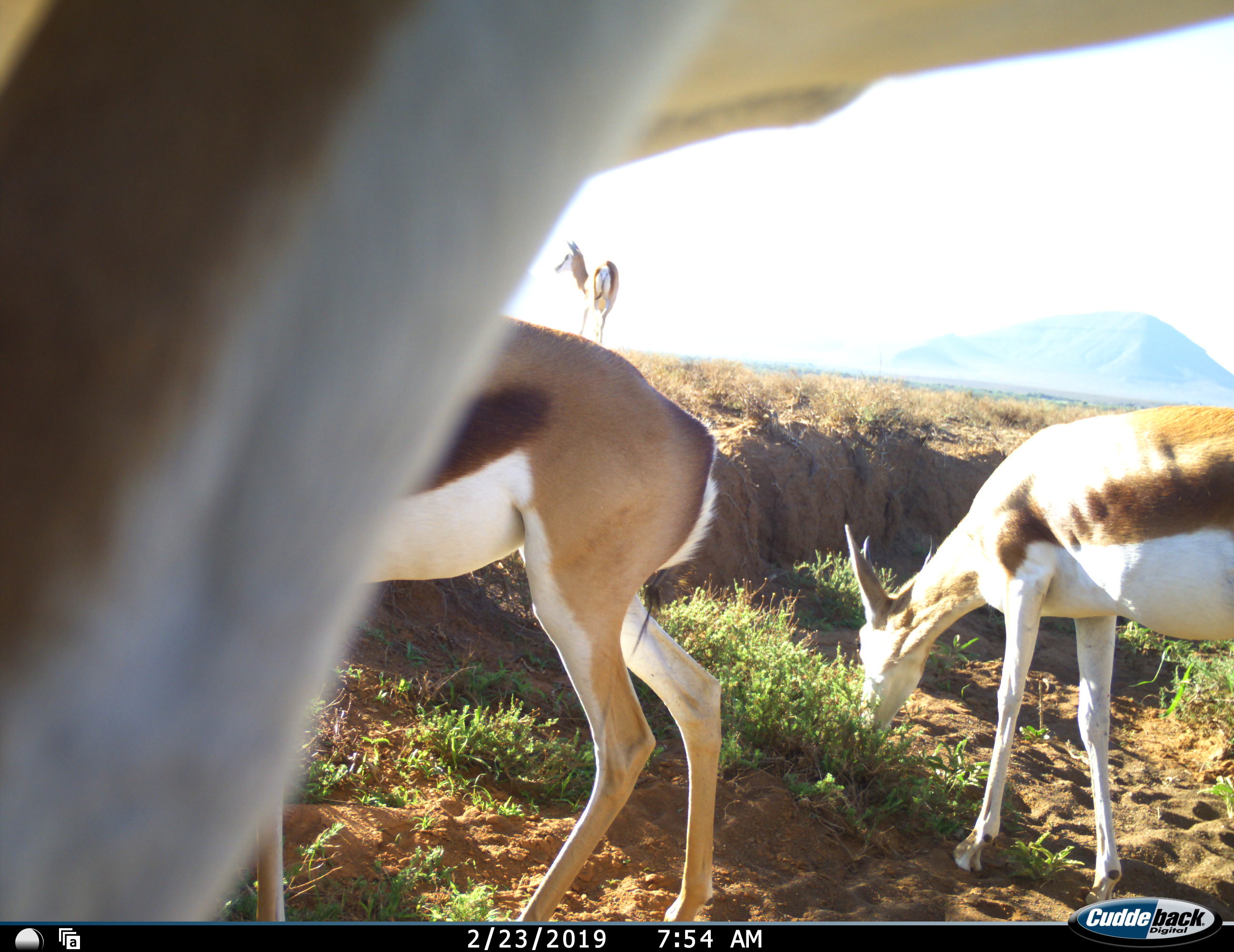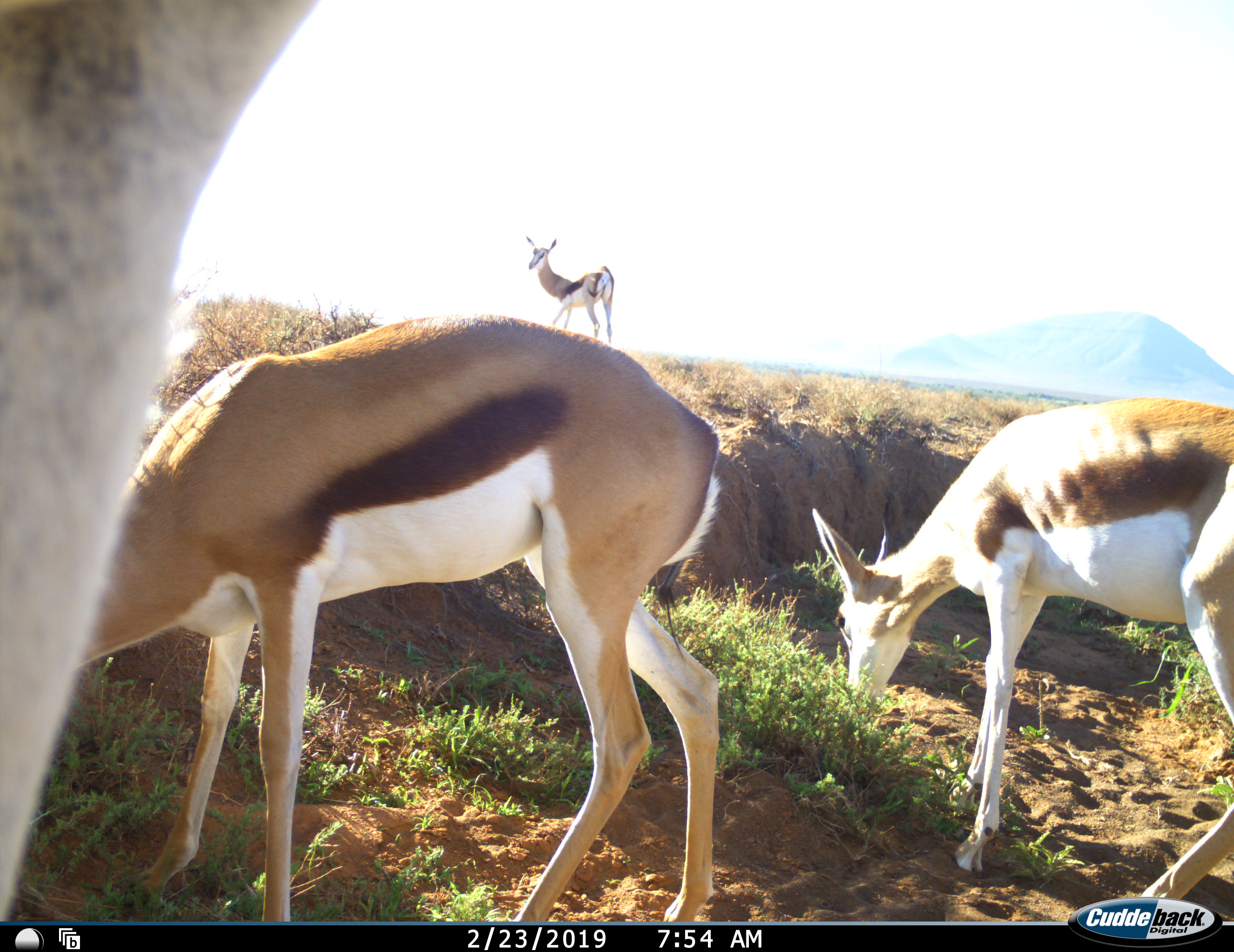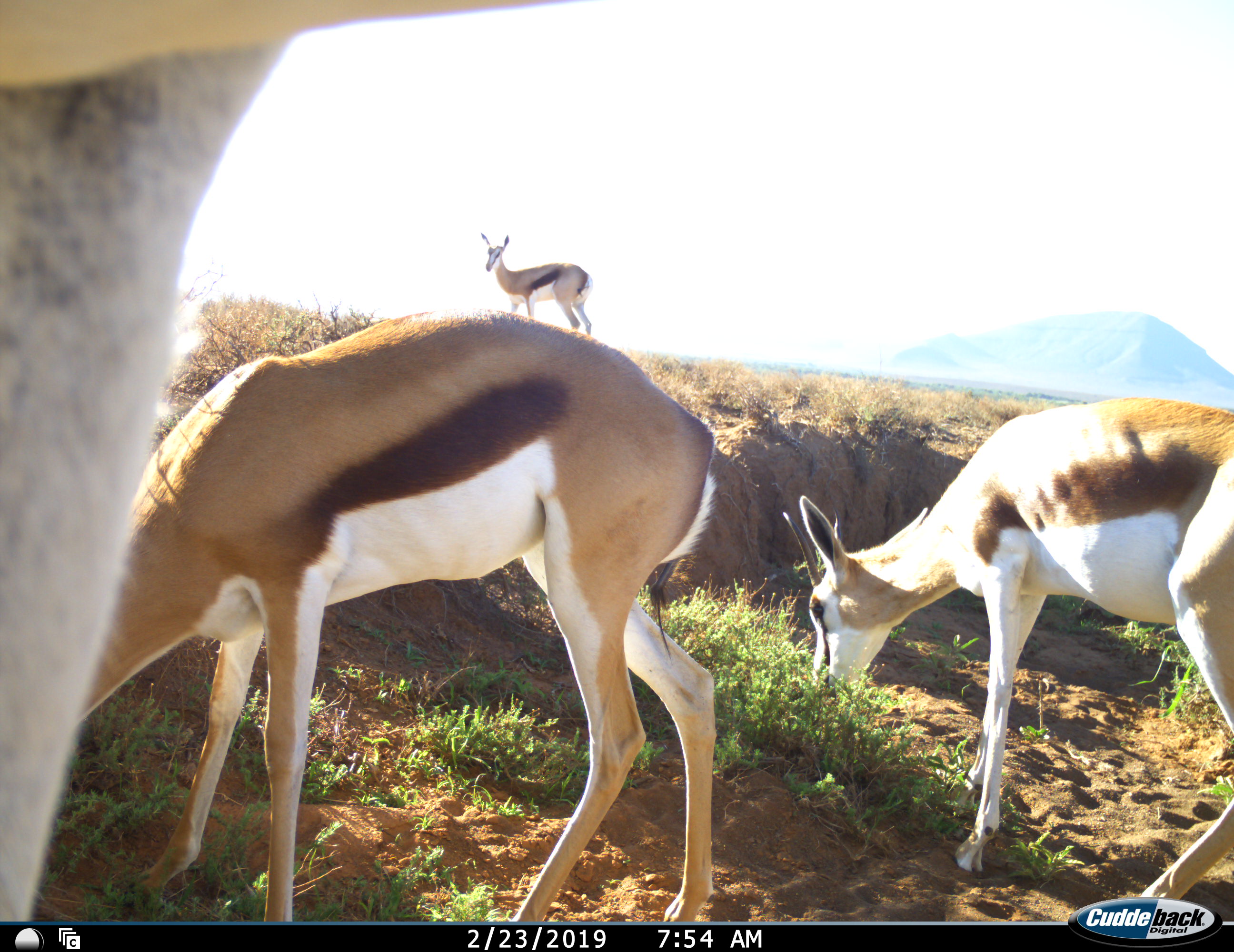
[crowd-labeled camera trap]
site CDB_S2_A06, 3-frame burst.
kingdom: Animalia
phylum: Chordata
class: Mammalia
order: Artiodactyla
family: Bovidae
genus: Antidorcas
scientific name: Antidorcas marsupialis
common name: springbok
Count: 4.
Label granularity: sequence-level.